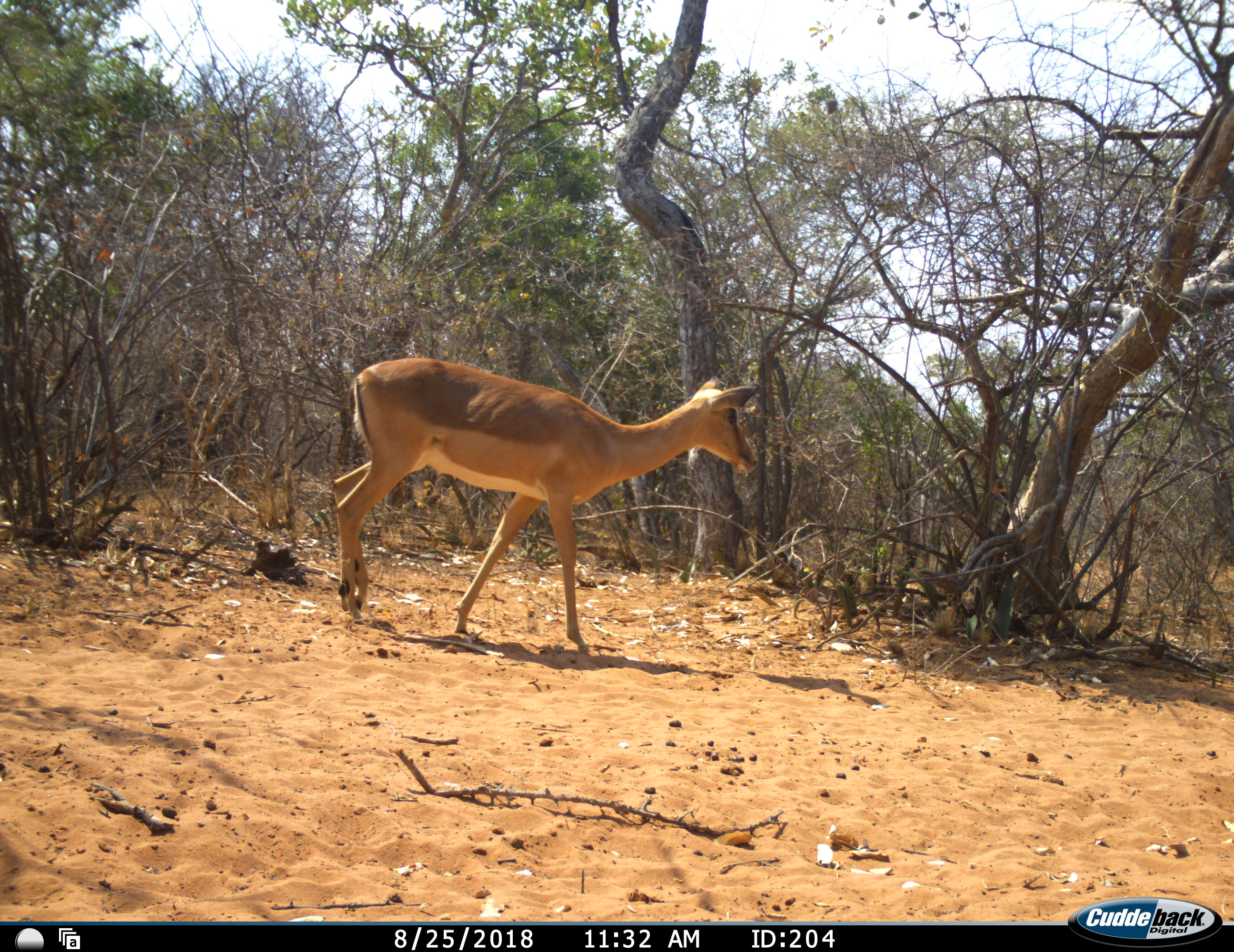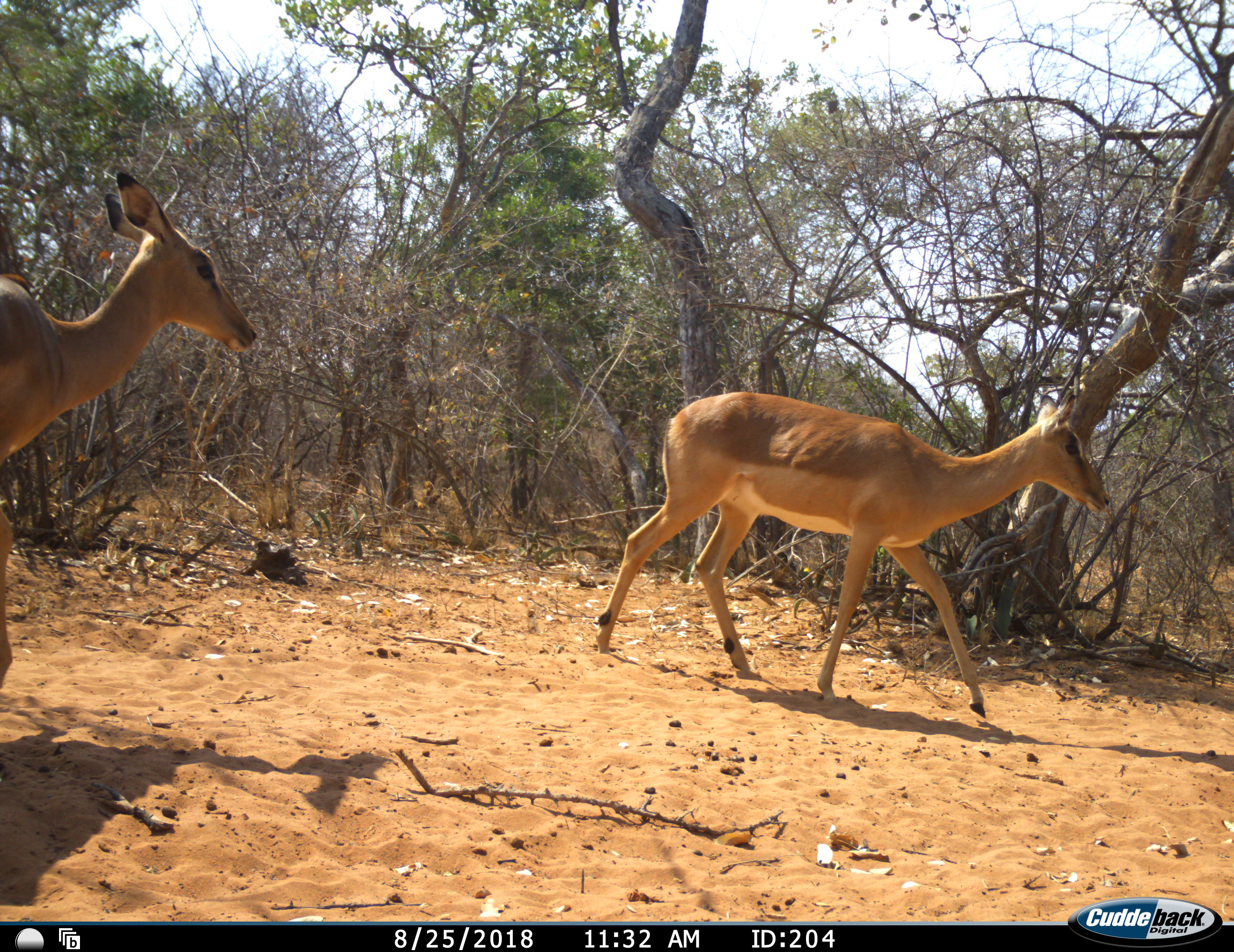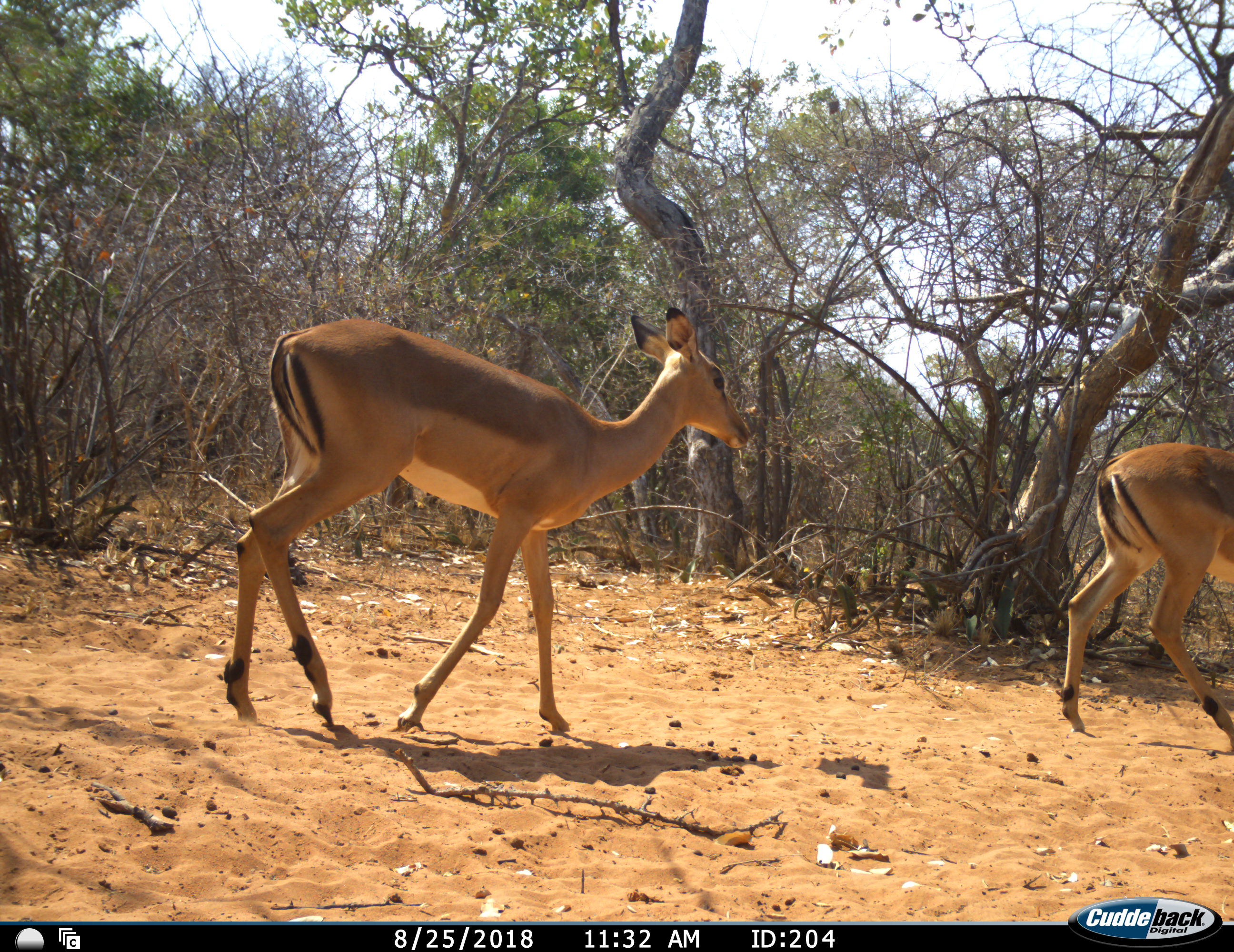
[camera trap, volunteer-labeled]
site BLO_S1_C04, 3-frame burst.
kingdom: Animalia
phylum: Chordata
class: Mammalia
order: Artiodactyla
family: Bovidae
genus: Aepyceros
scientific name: Aepyceros melampus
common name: impala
Impala (Aepyceros melampus), count 2. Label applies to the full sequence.